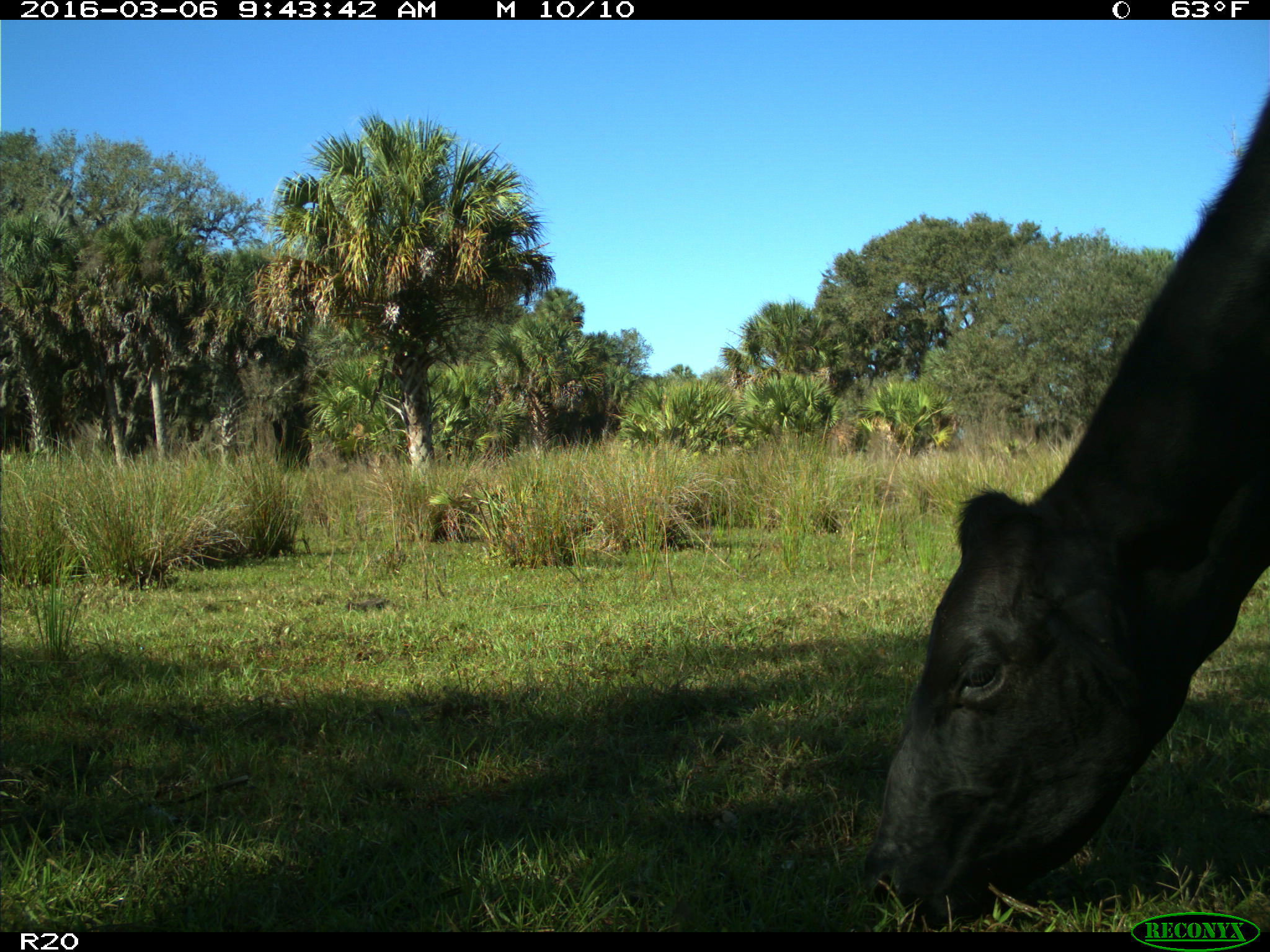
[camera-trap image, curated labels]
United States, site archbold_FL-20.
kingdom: Animalia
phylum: Chordata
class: Mammalia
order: Artiodactyla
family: Bovidae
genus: Bos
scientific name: Bos taurus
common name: domestic cow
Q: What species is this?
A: Bos taurus (domestic cow).